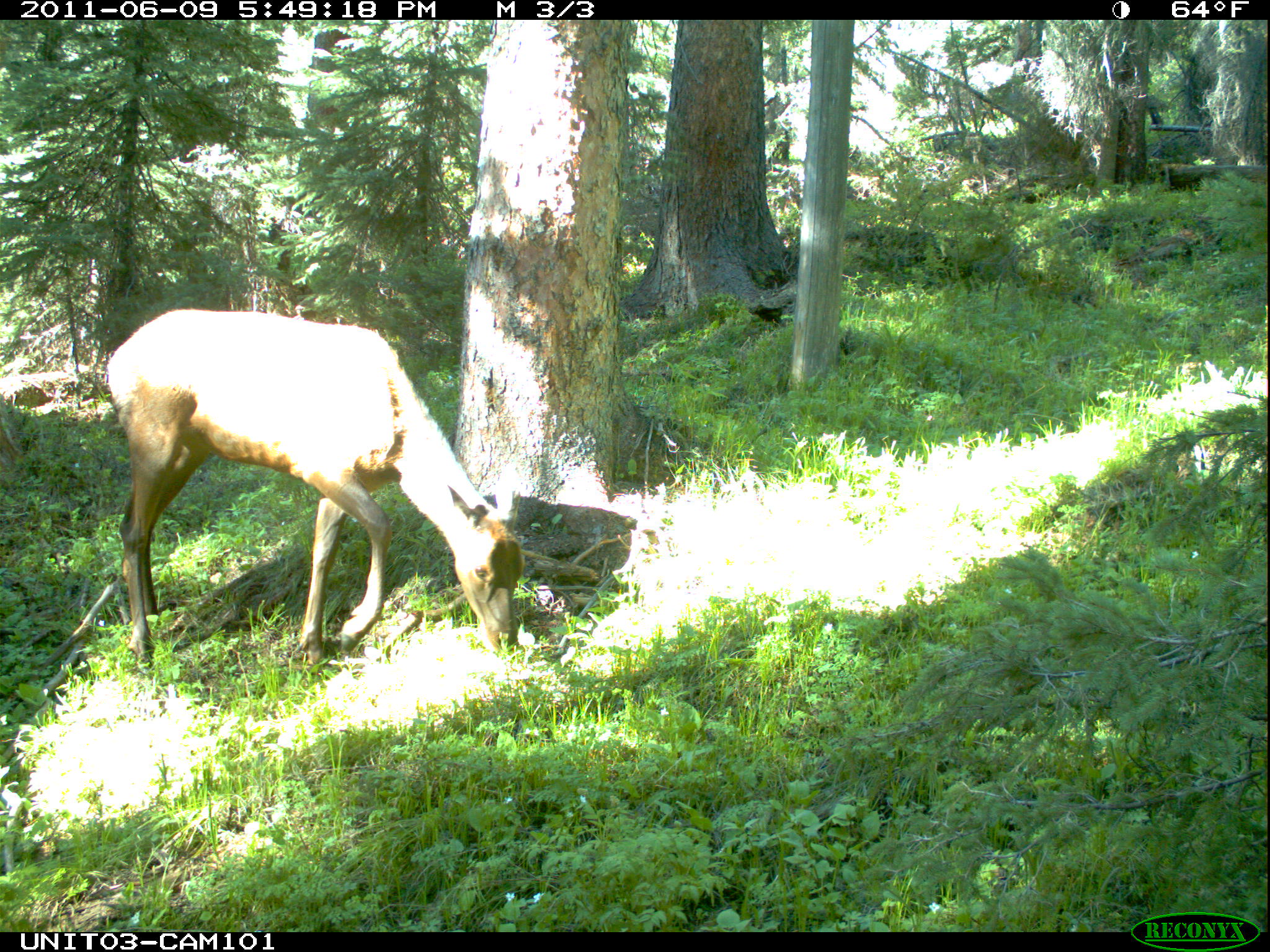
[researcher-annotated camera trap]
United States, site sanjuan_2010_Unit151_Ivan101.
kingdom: Animalia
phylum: Chordata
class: Mammalia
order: Artiodactyla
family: Cervidae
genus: Cervus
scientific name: Cervus elaphus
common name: red deer